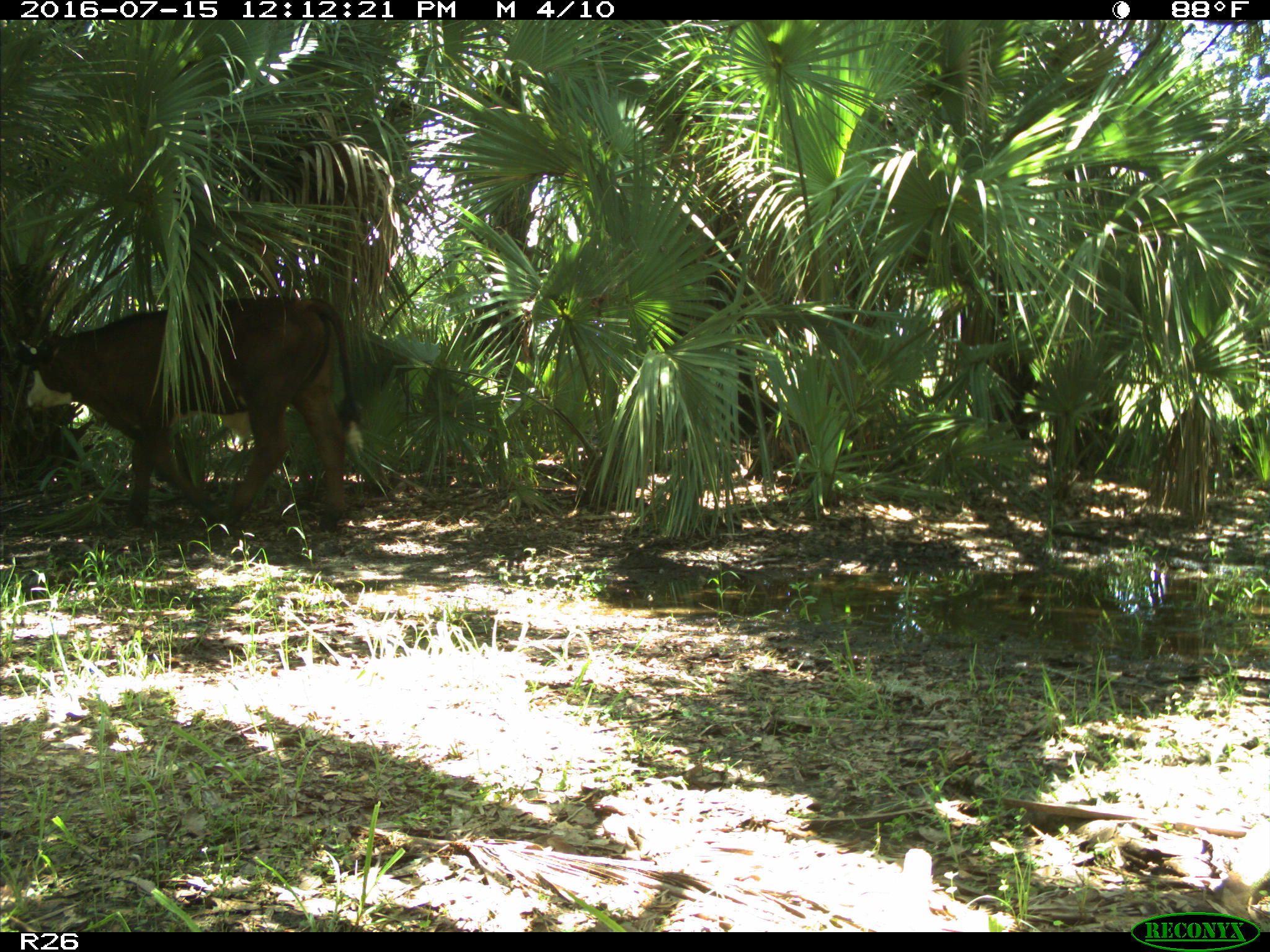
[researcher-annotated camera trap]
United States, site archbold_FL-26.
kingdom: Animalia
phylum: Chordata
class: Mammalia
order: Artiodactyla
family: Bovidae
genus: Bos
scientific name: Bos taurus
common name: domestic cow